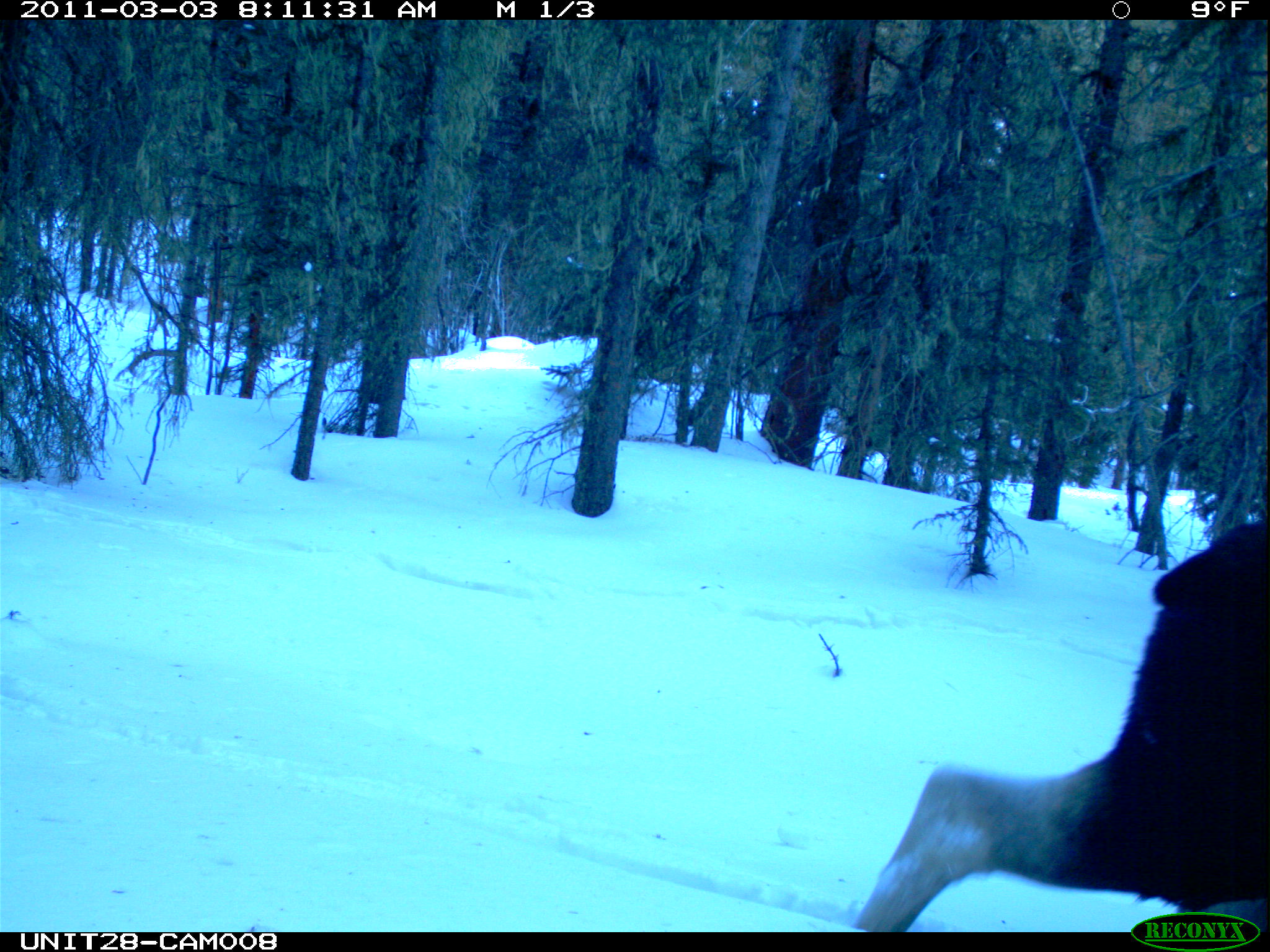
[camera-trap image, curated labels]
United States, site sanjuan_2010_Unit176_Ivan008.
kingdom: Animalia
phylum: Chordata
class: Mammalia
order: Artiodactyla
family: Cervidae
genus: Alces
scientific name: Alces alces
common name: moose